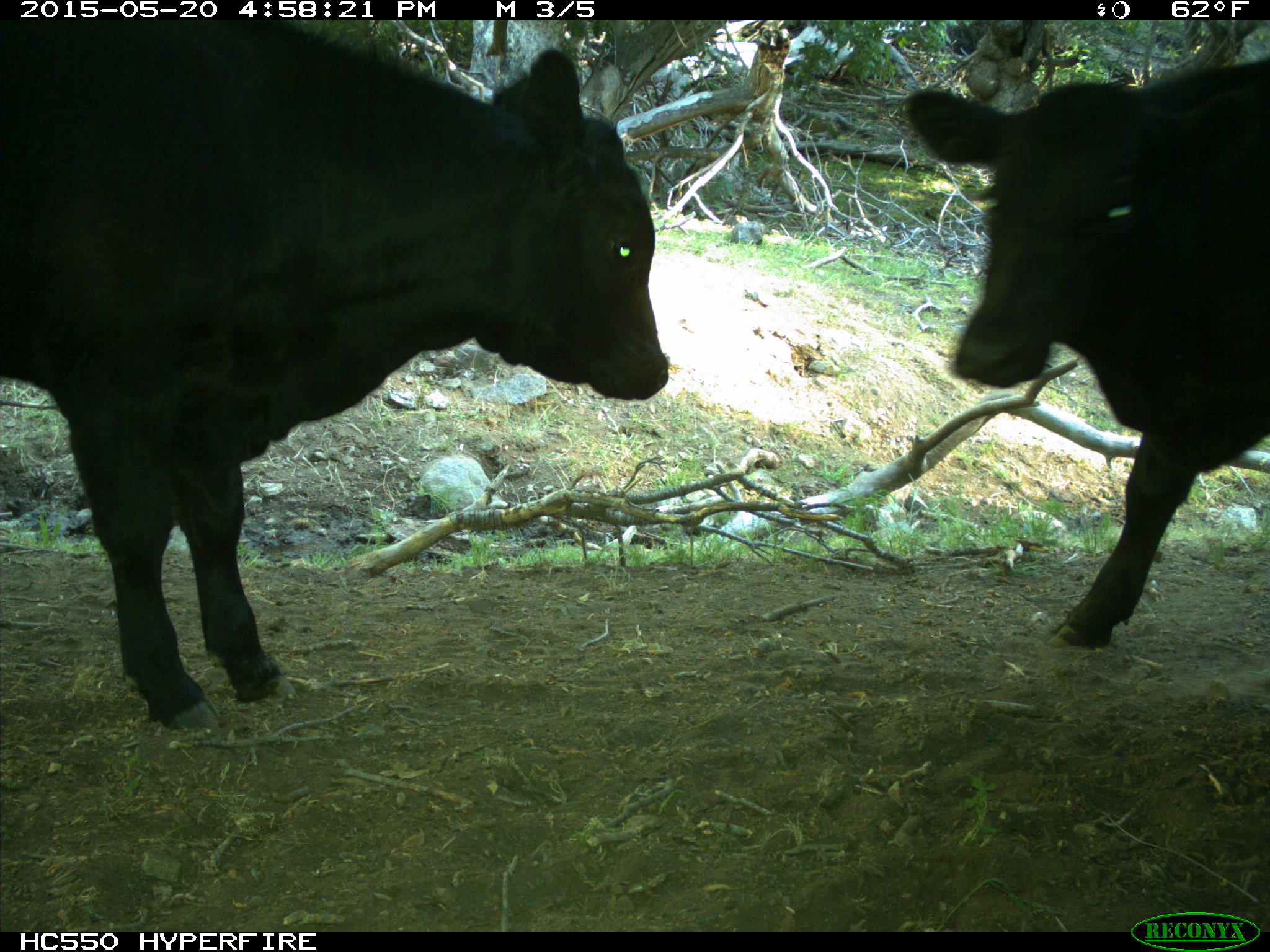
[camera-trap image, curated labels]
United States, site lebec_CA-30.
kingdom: Animalia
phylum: Chordata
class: Mammalia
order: Artiodactyla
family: Bovidae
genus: Bos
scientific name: Bos taurus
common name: domestic cow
Bos taurus (domestic cow).